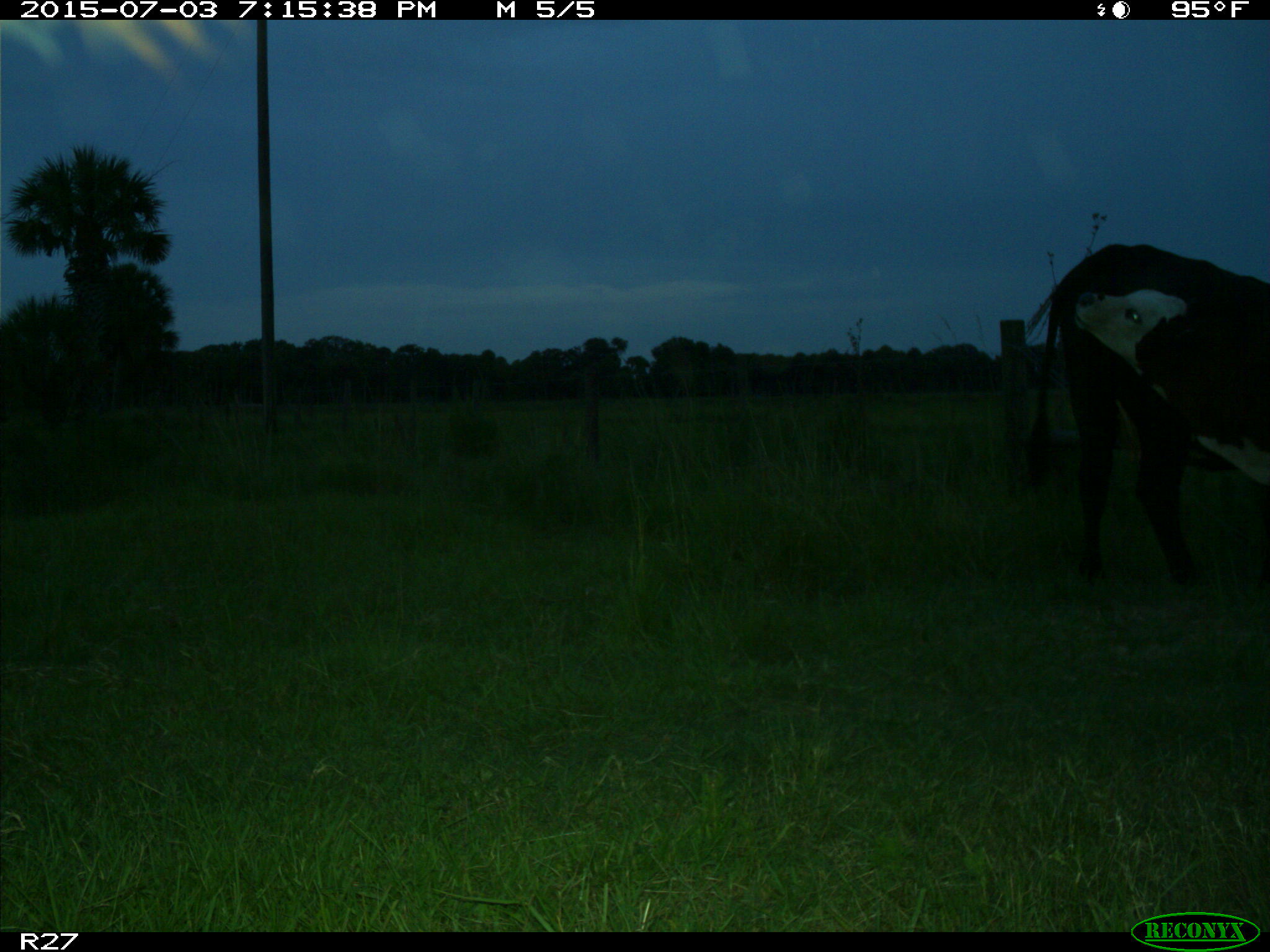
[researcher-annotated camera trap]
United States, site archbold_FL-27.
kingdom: Animalia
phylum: Chordata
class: Mammalia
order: Artiodactyla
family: Bovidae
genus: Bos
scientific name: Bos taurus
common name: domestic cow